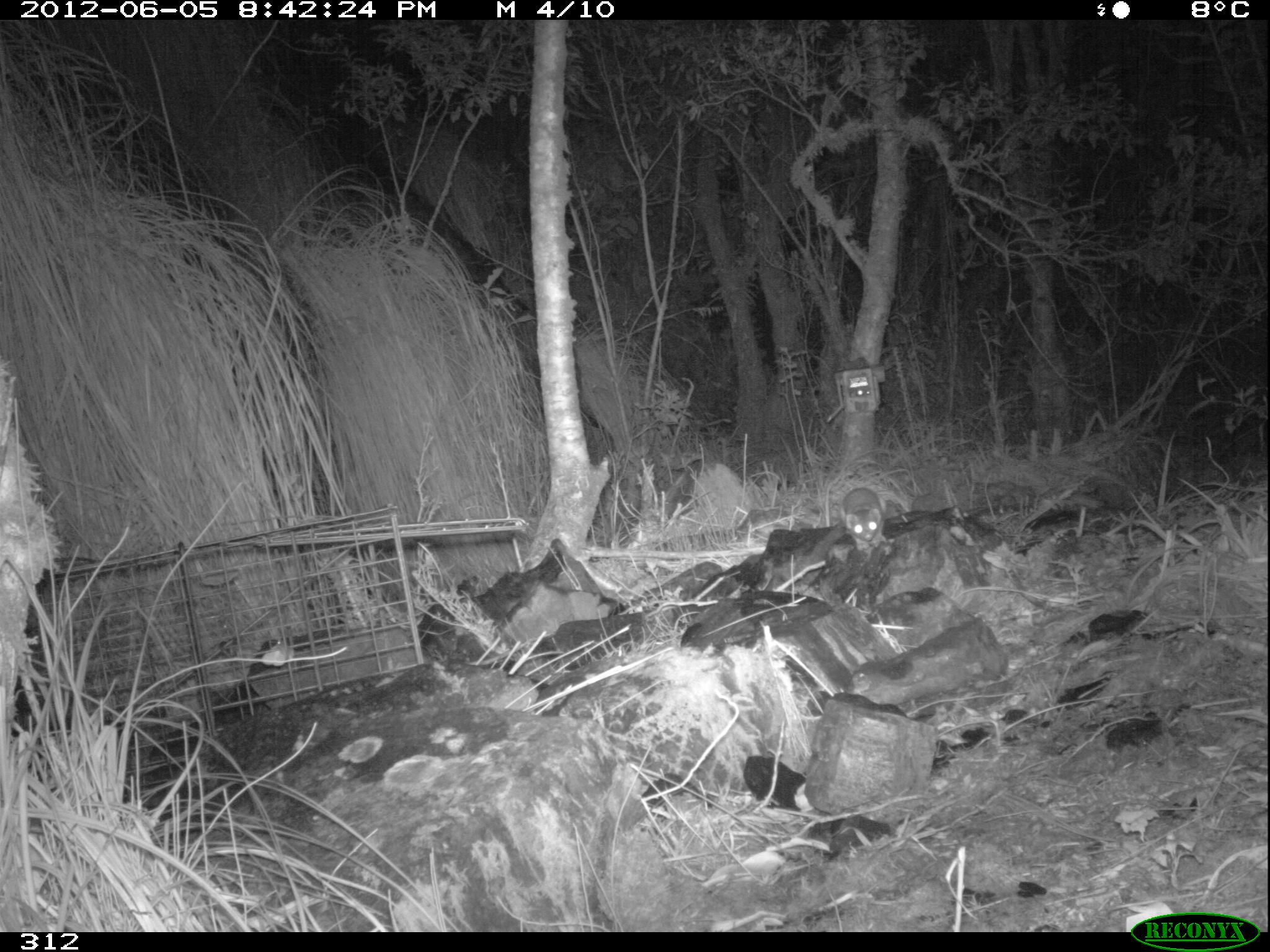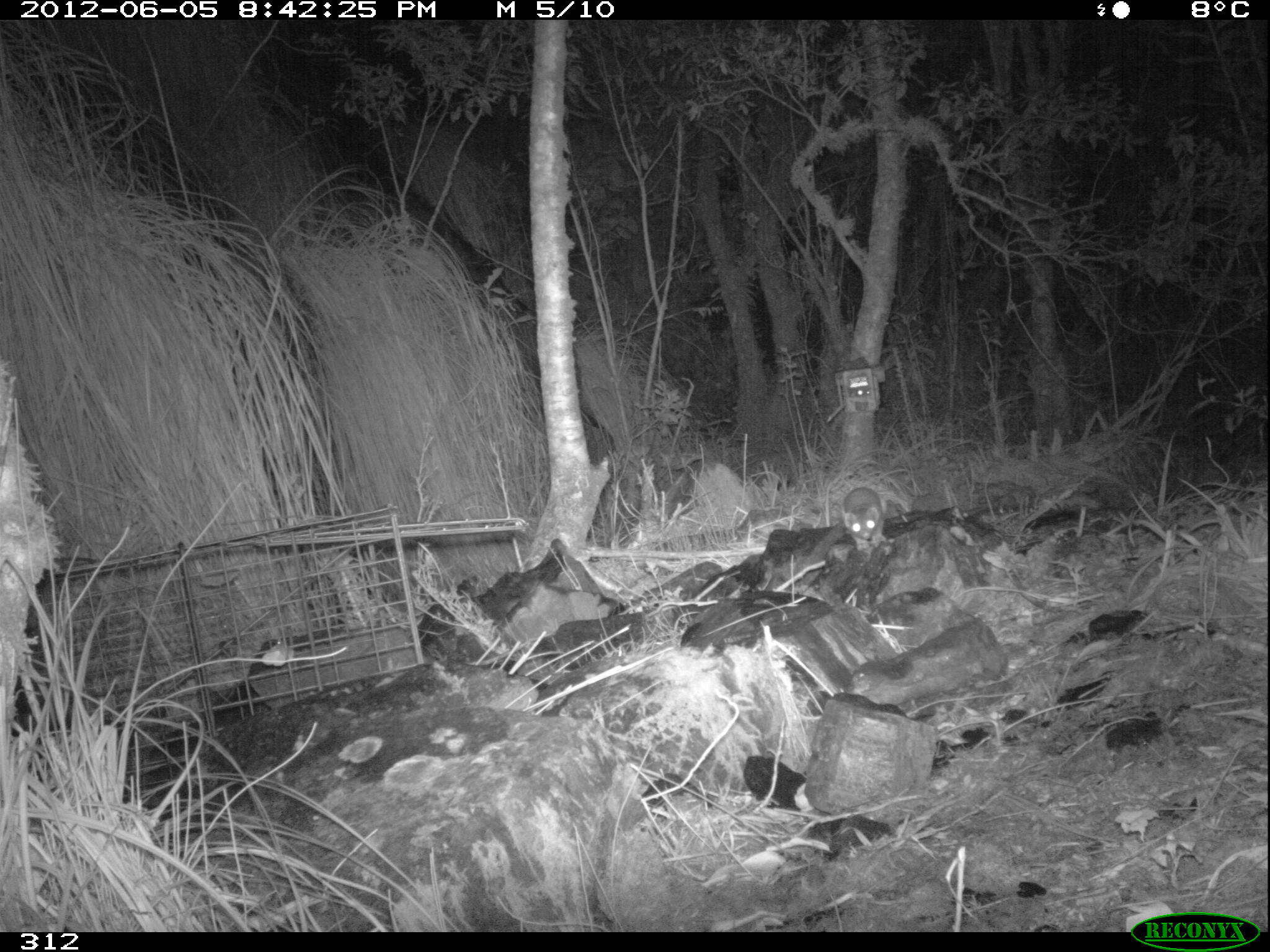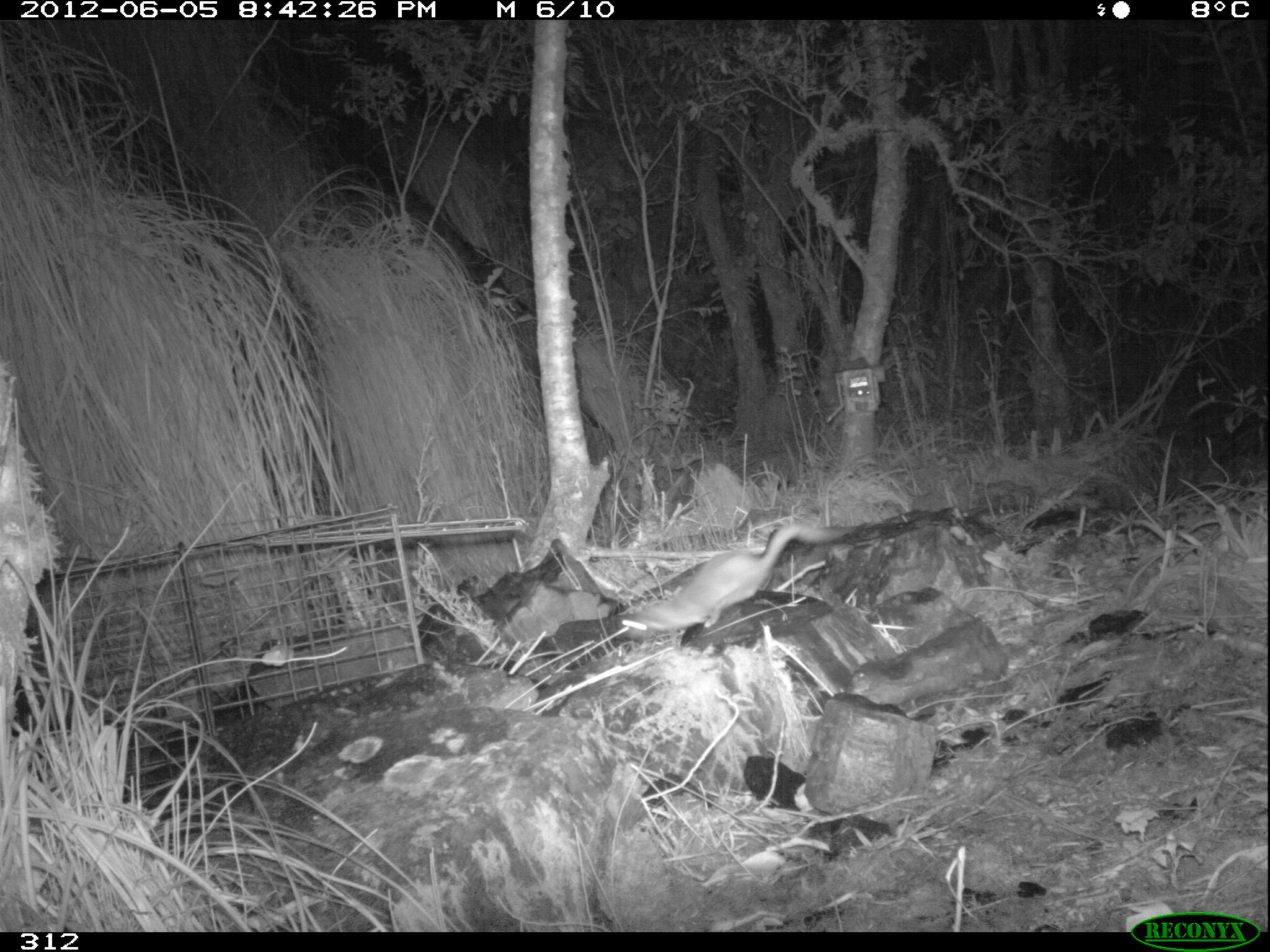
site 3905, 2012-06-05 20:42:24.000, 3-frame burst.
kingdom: Animalia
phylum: Chordata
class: Mammalia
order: Carnivora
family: Mustelidae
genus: Neogale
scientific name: Neogale frenata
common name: long-tailed weasel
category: mustela frenata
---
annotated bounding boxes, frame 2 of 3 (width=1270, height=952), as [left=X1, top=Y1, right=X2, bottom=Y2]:
mustela frenata: [left=839, top=486, right=887, bottom=551]